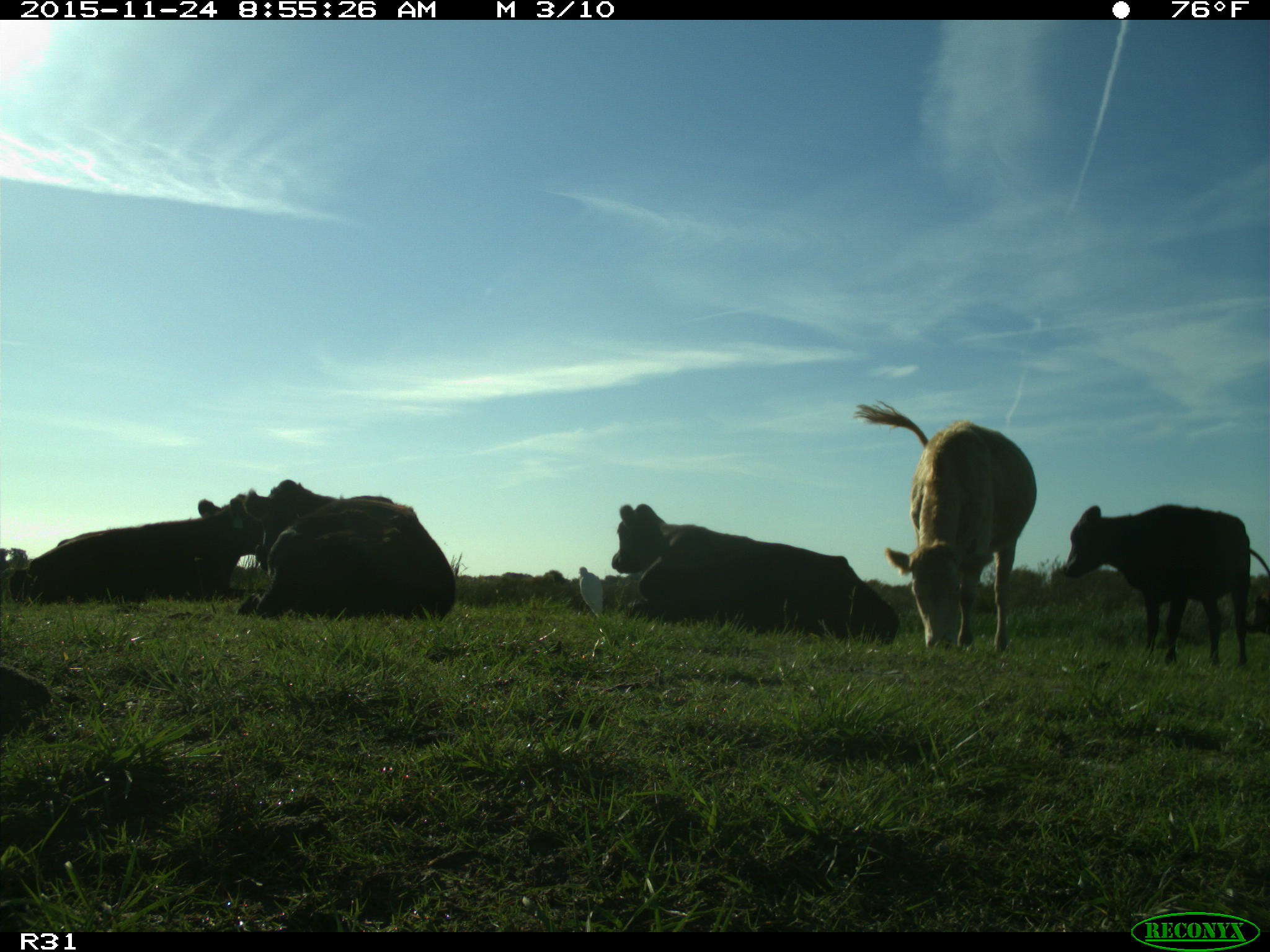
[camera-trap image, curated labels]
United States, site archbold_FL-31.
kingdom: Animalia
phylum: Chordata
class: Mammalia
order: Artiodactyla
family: Bovidae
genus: Bos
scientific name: Bos taurus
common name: domestic cow